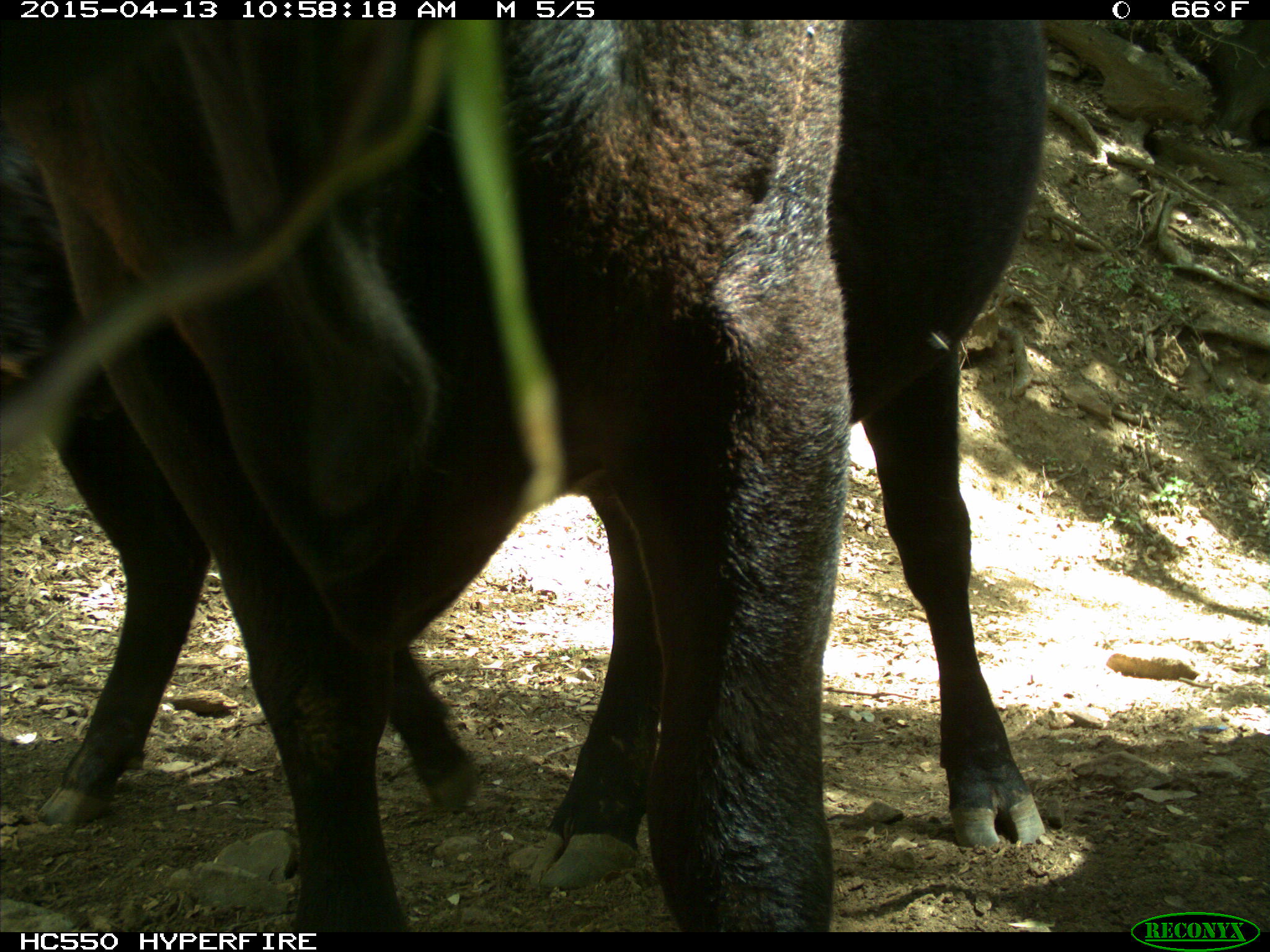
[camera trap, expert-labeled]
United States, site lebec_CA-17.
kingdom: Animalia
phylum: Chordata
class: Mammalia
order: Artiodactyla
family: Bovidae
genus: Bos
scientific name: Bos taurus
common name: domestic cow